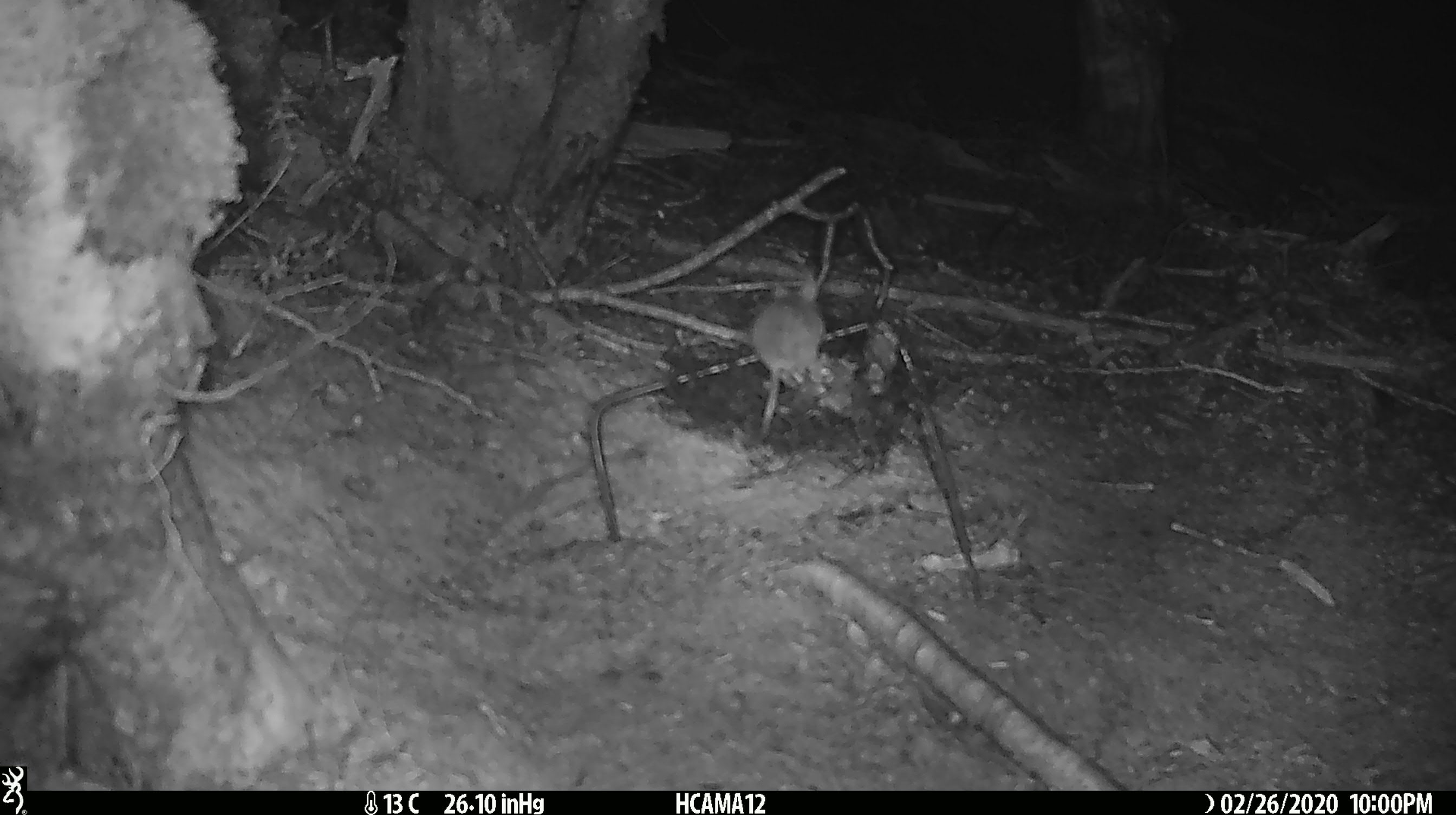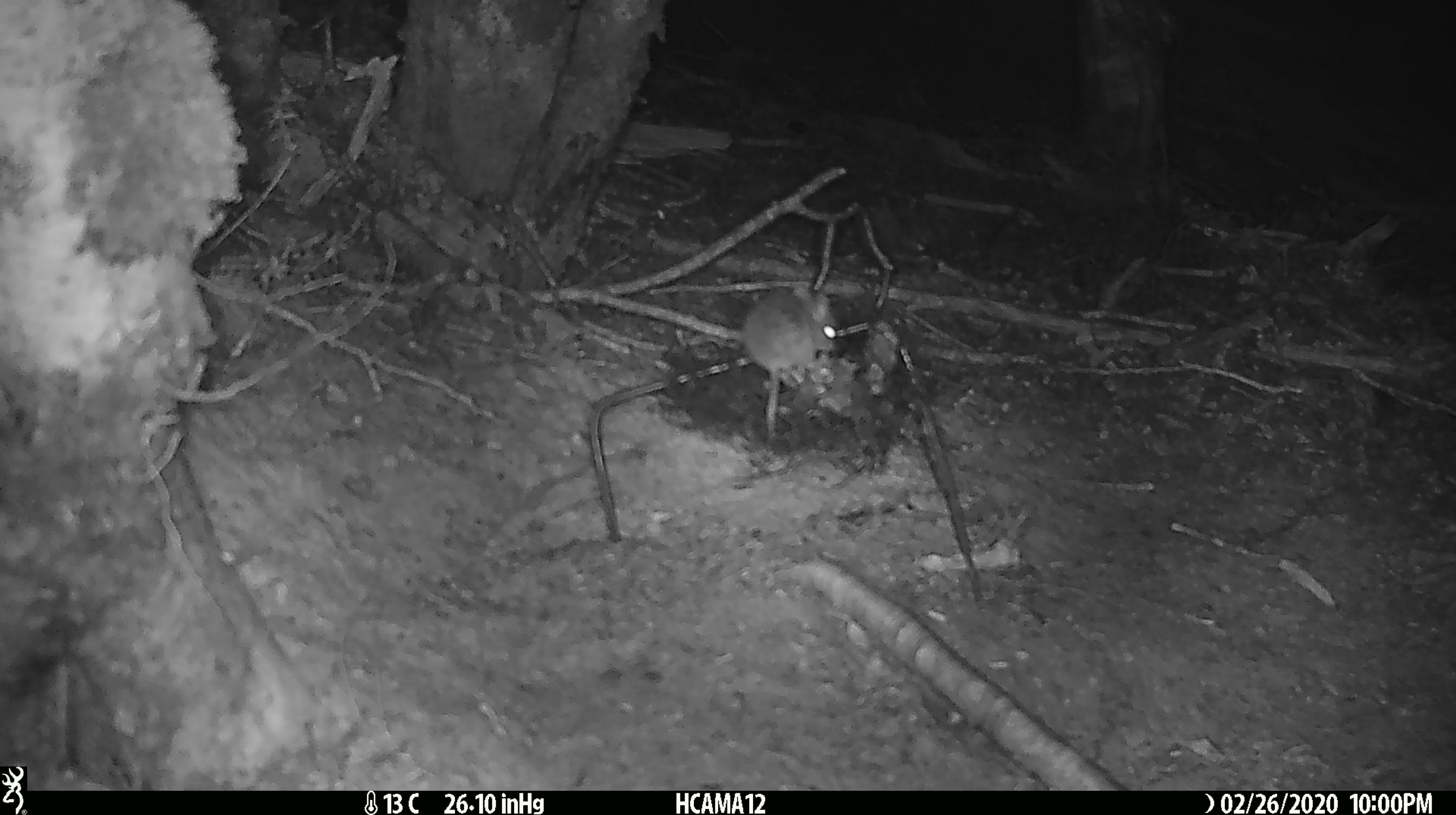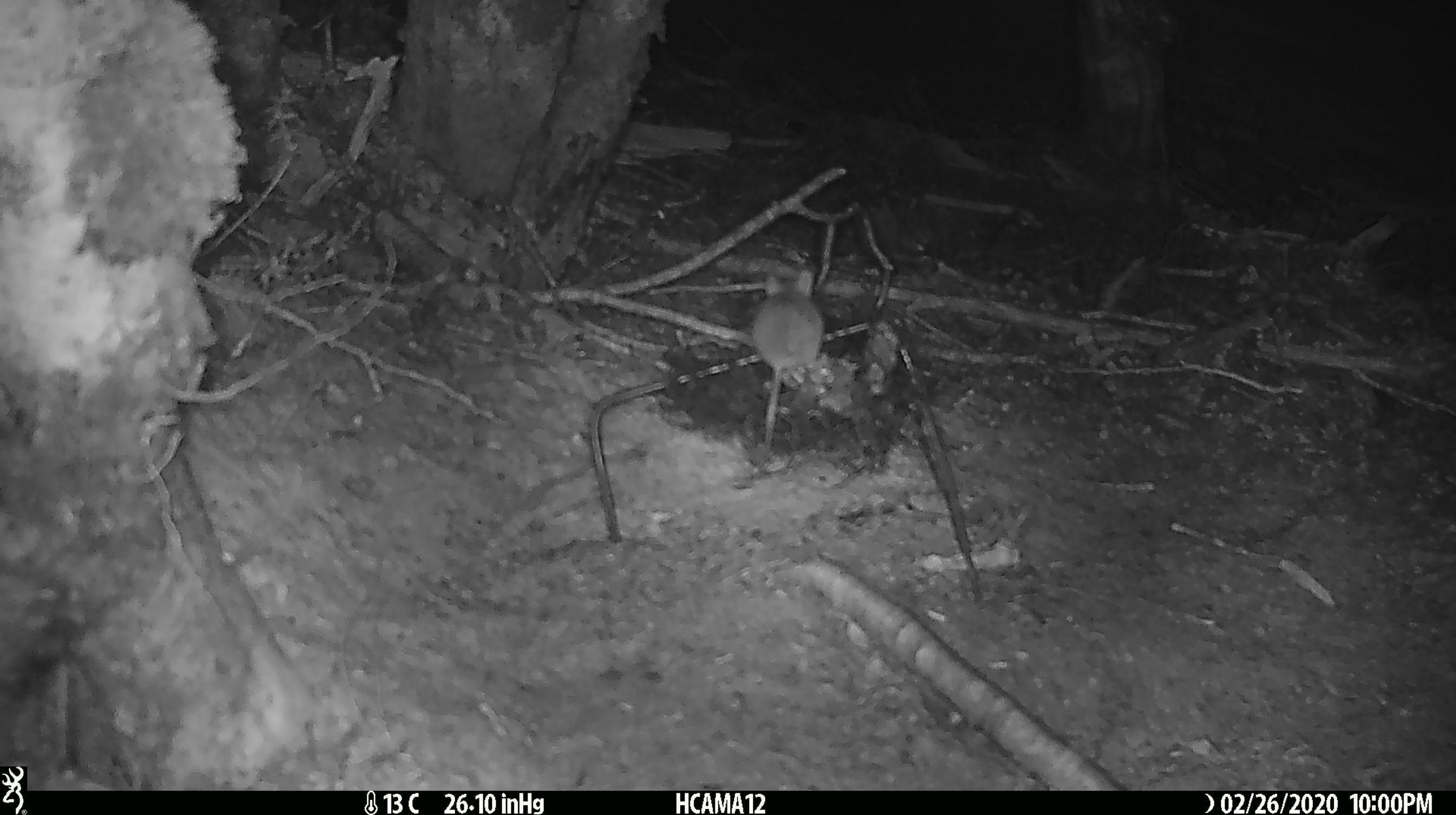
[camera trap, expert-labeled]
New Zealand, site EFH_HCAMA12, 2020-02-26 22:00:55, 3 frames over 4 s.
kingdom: Animalia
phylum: Chordata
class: Mammalia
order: Rodentia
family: Muridae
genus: Mus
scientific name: Mus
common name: mouse